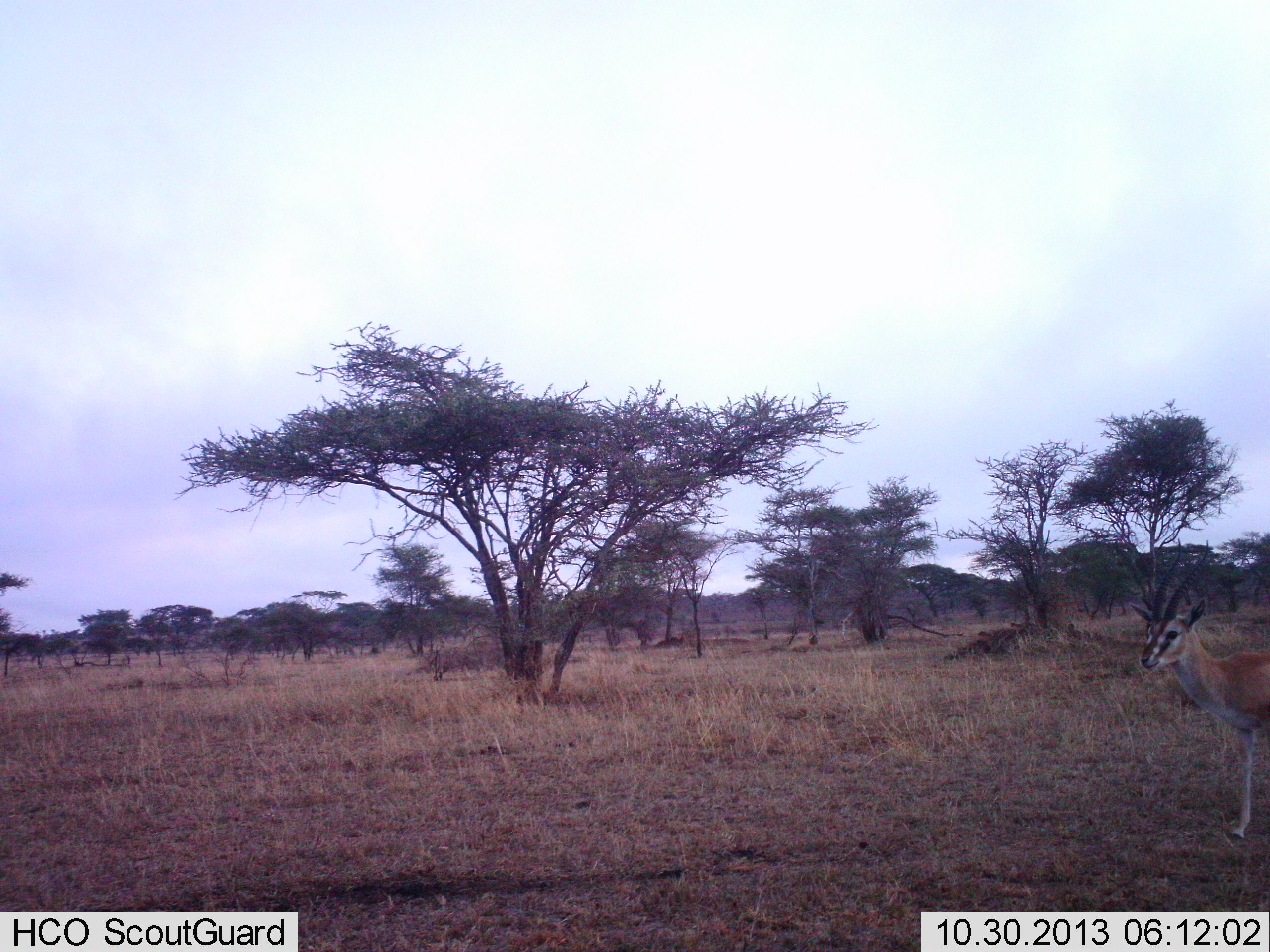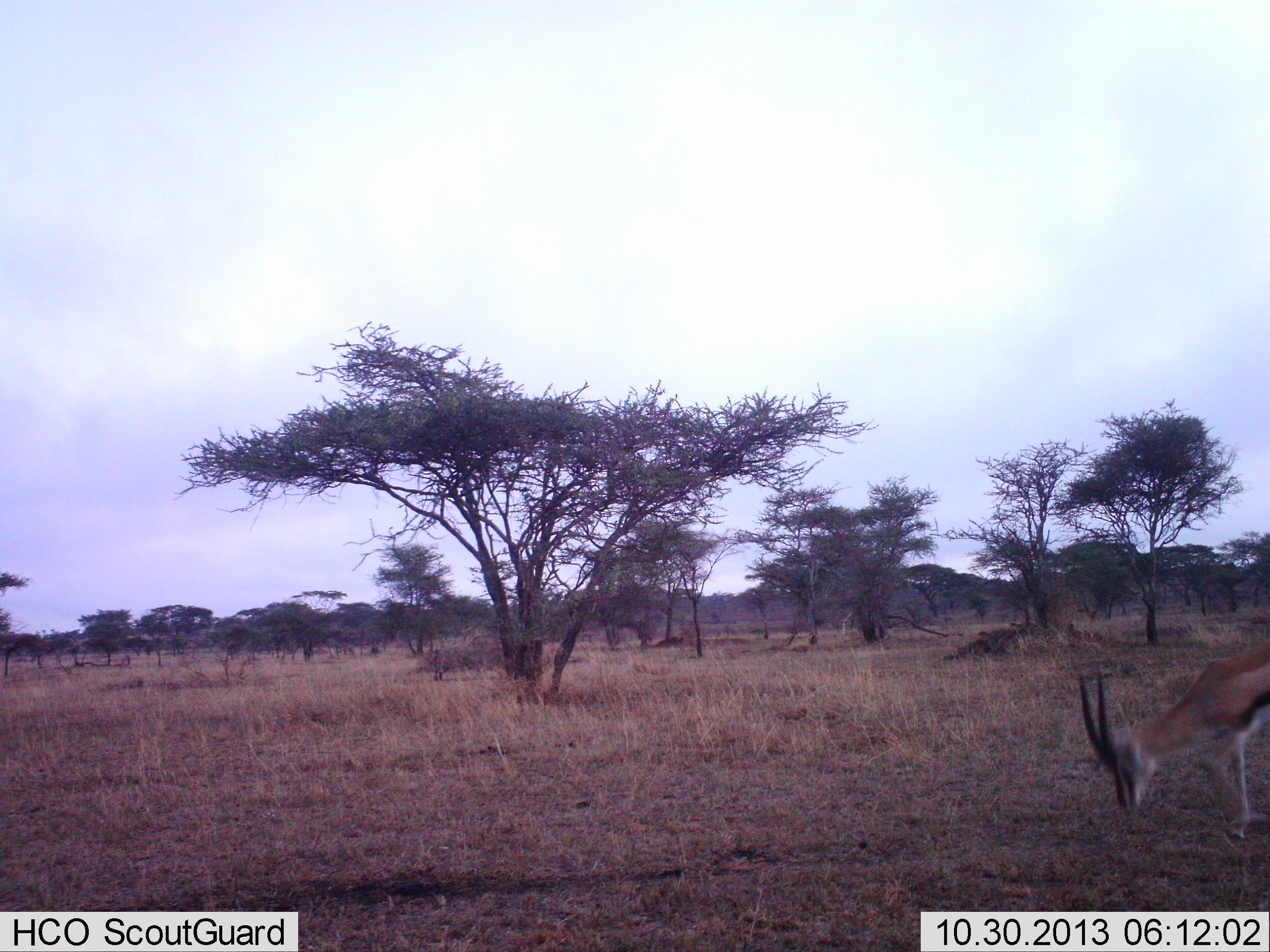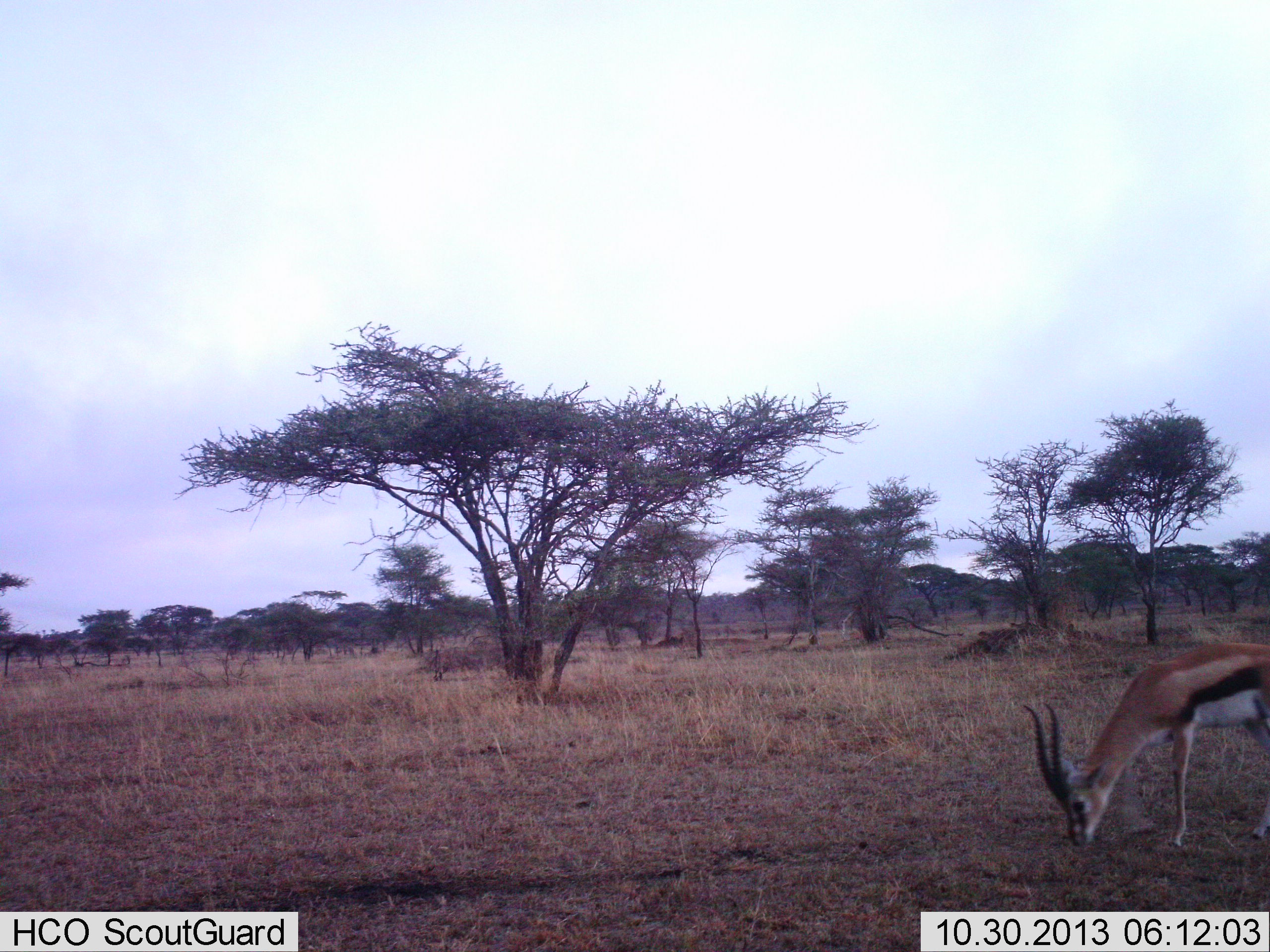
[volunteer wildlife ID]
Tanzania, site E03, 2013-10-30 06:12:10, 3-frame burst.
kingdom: Animalia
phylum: Chordata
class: Mammalia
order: Artiodactyla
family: Bovidae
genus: Eudorcas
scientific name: Eudorcas thomsonii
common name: thomson's gazelle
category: gazellethomsons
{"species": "gazellethomsons (thomson's gazelle) (Eudorcas thomsonii)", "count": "1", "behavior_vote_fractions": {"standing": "0%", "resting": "0%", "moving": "30%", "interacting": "0%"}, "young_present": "0%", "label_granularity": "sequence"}